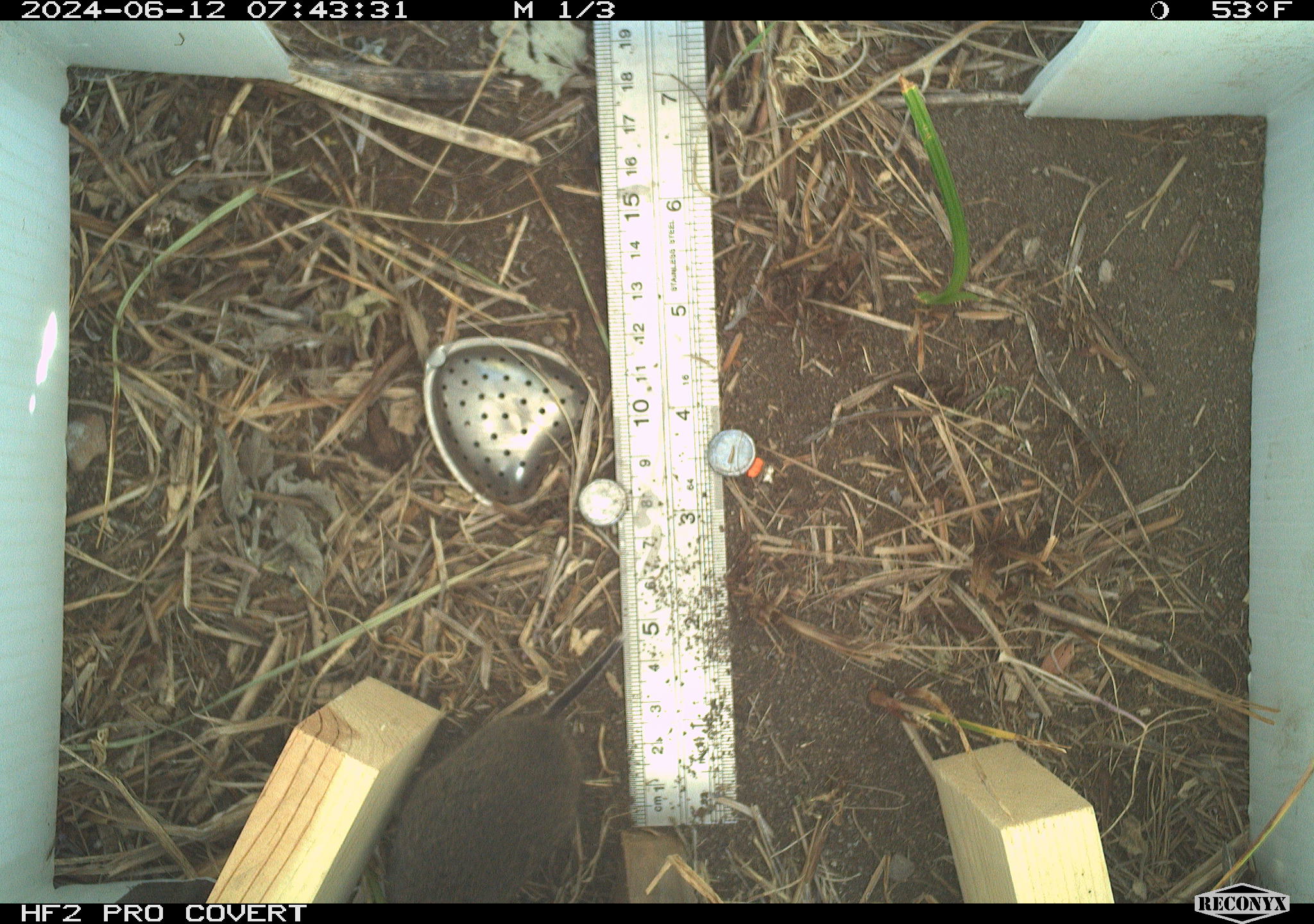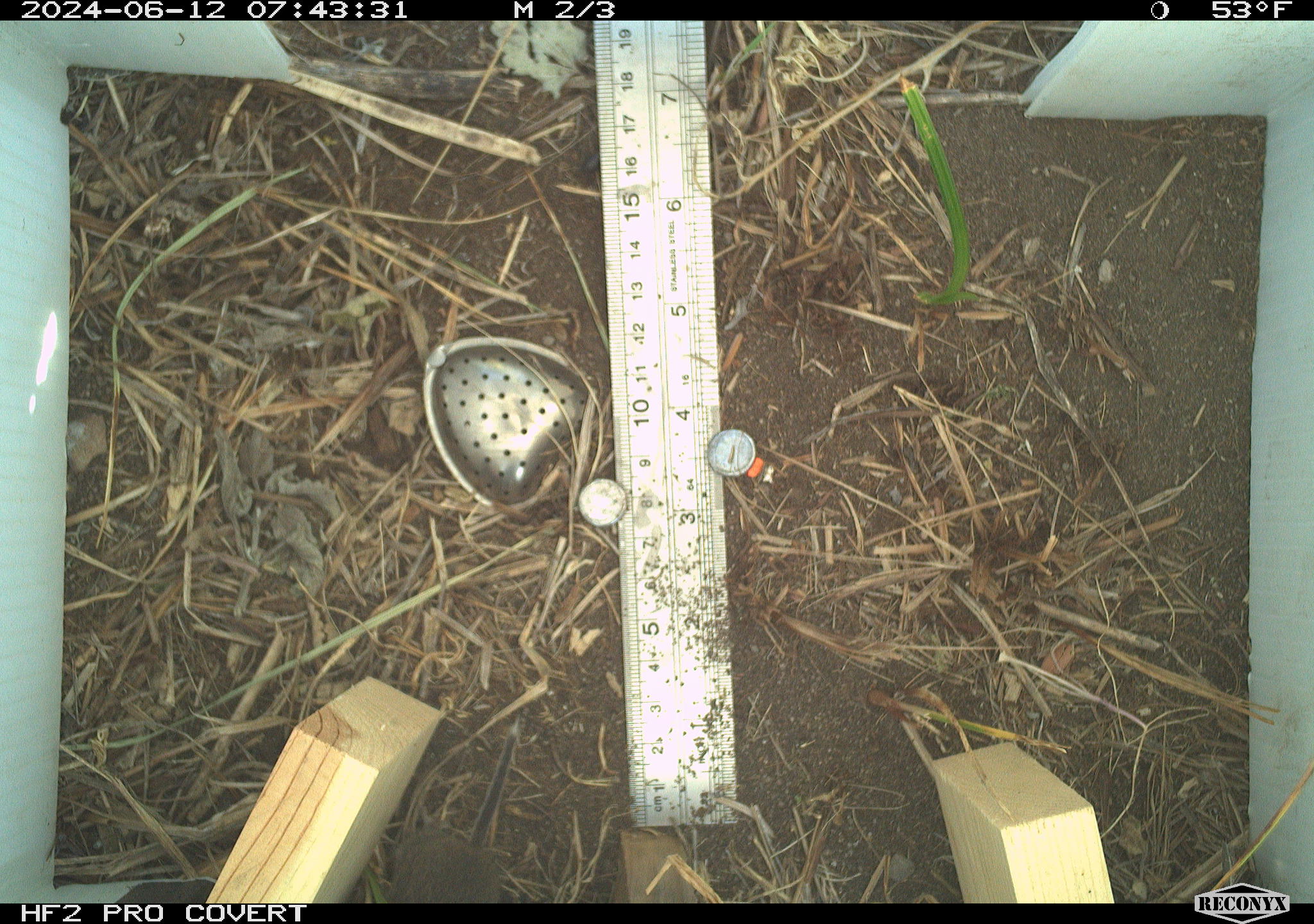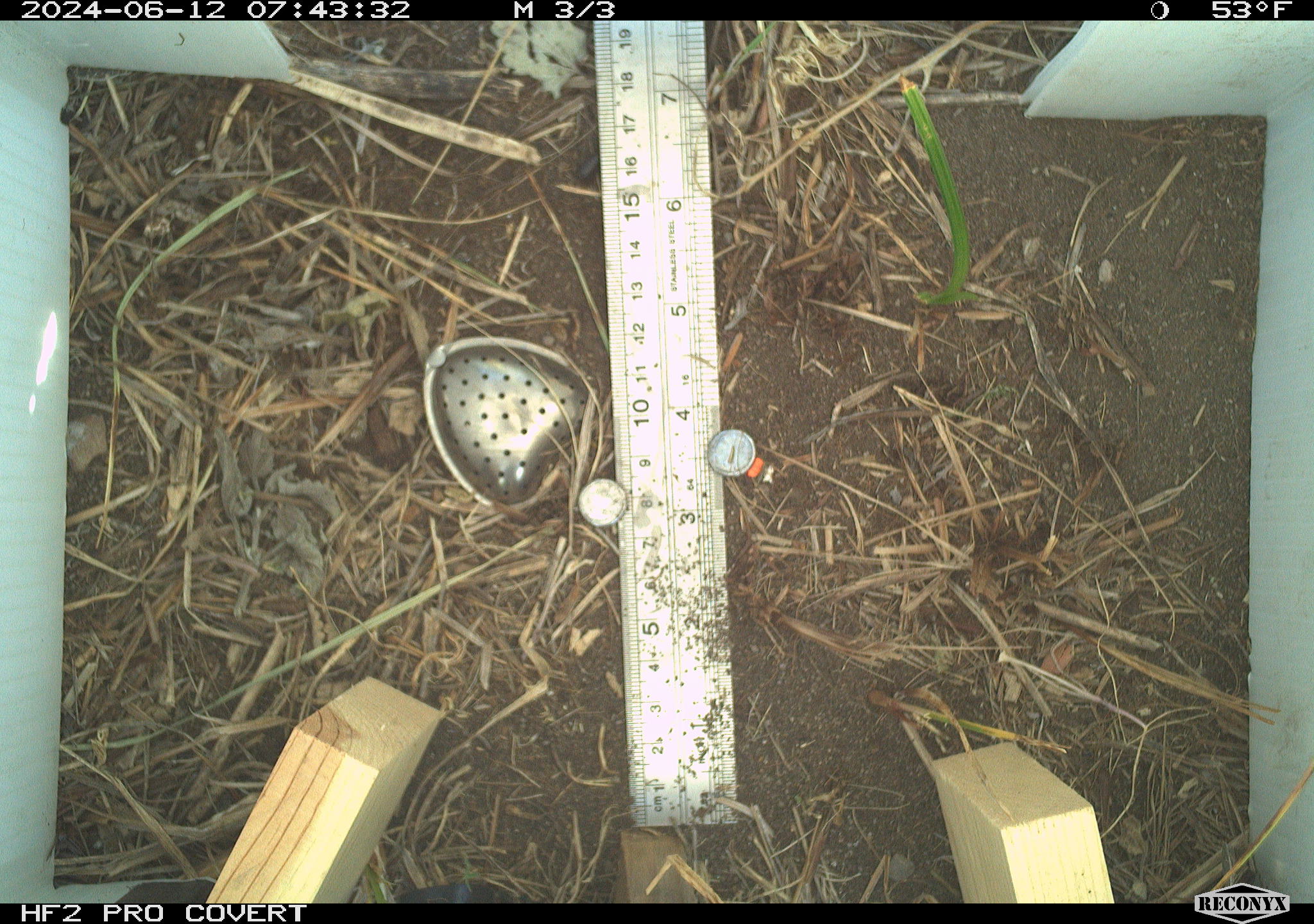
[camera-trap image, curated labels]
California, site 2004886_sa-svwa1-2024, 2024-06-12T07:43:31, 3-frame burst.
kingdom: Animalia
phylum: Chordata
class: Mammalia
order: Rodentia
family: Cricetidae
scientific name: Arvicolinae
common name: voles, lemmings, and muskrats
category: arvicolinae subfamily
Arvicolinae subfamily (voles, lemmings, and muskrats) (Arvicolinae).